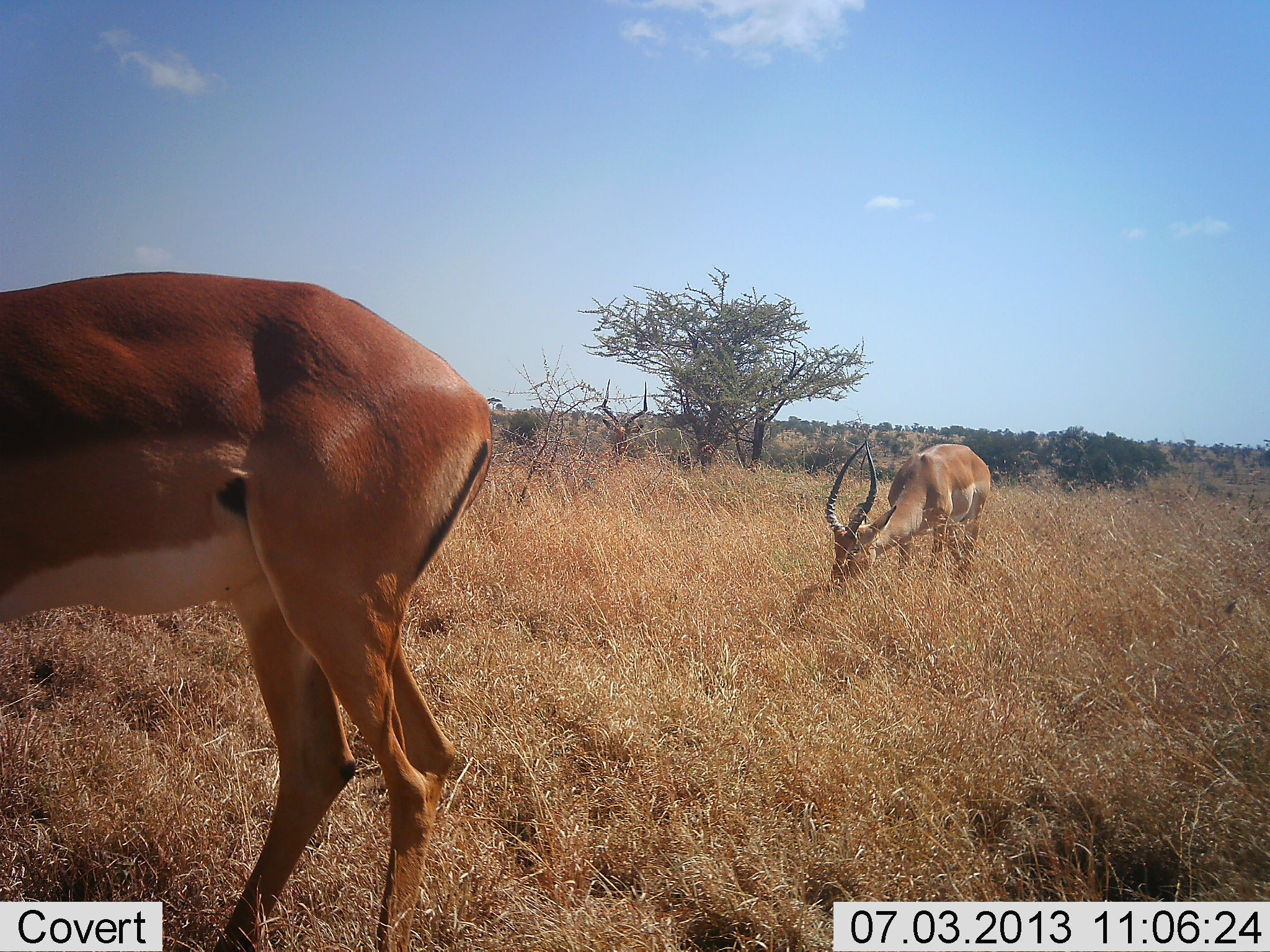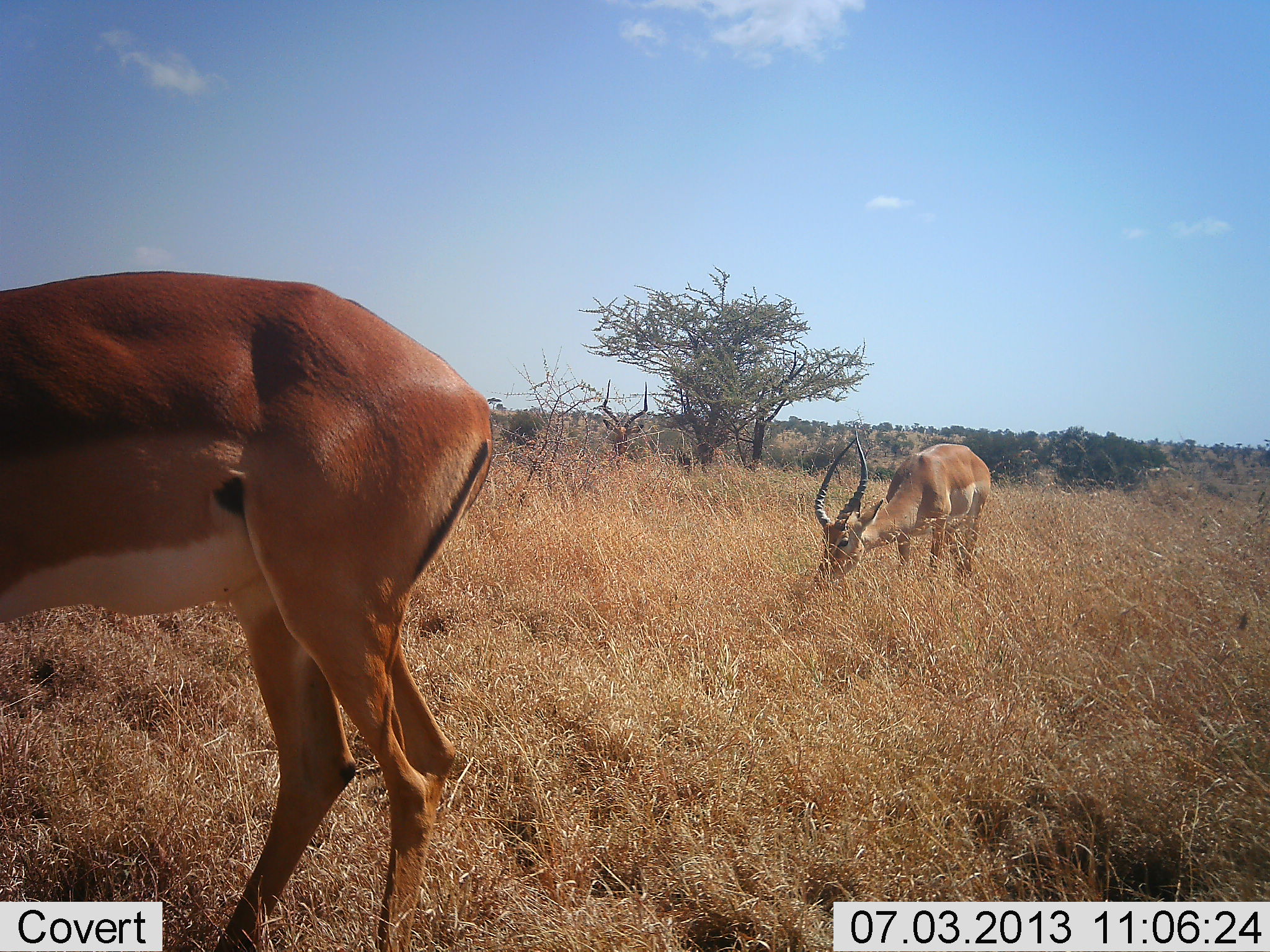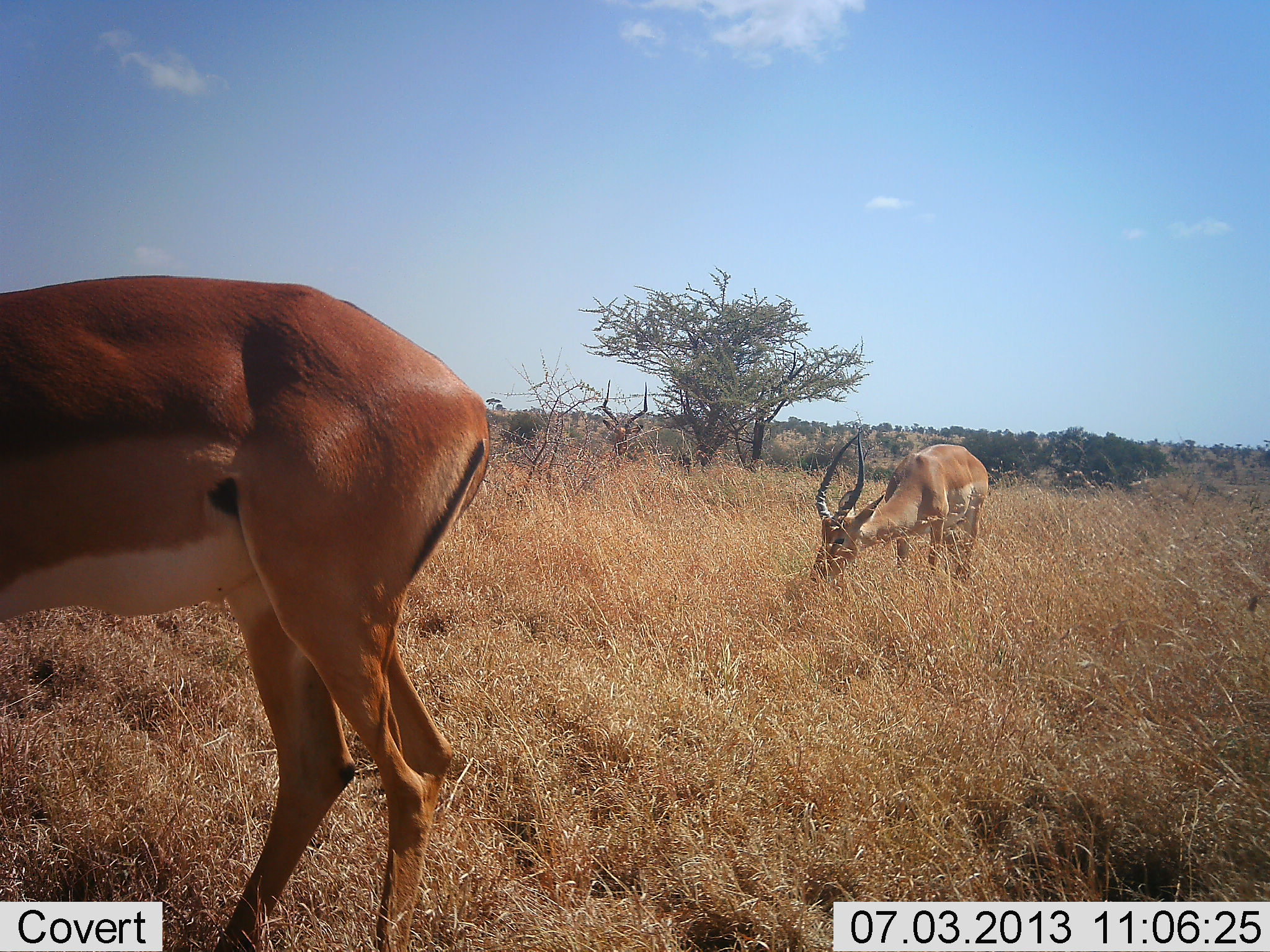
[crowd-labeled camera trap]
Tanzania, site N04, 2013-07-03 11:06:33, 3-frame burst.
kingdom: Animalia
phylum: Chordata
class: Mammalia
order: Artiodactyla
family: Bovidae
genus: Aepyceros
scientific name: Aepyceros melampus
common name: impala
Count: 2.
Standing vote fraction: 35%.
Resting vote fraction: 0%.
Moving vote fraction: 0%.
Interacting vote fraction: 0%.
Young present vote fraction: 0%.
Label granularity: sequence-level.